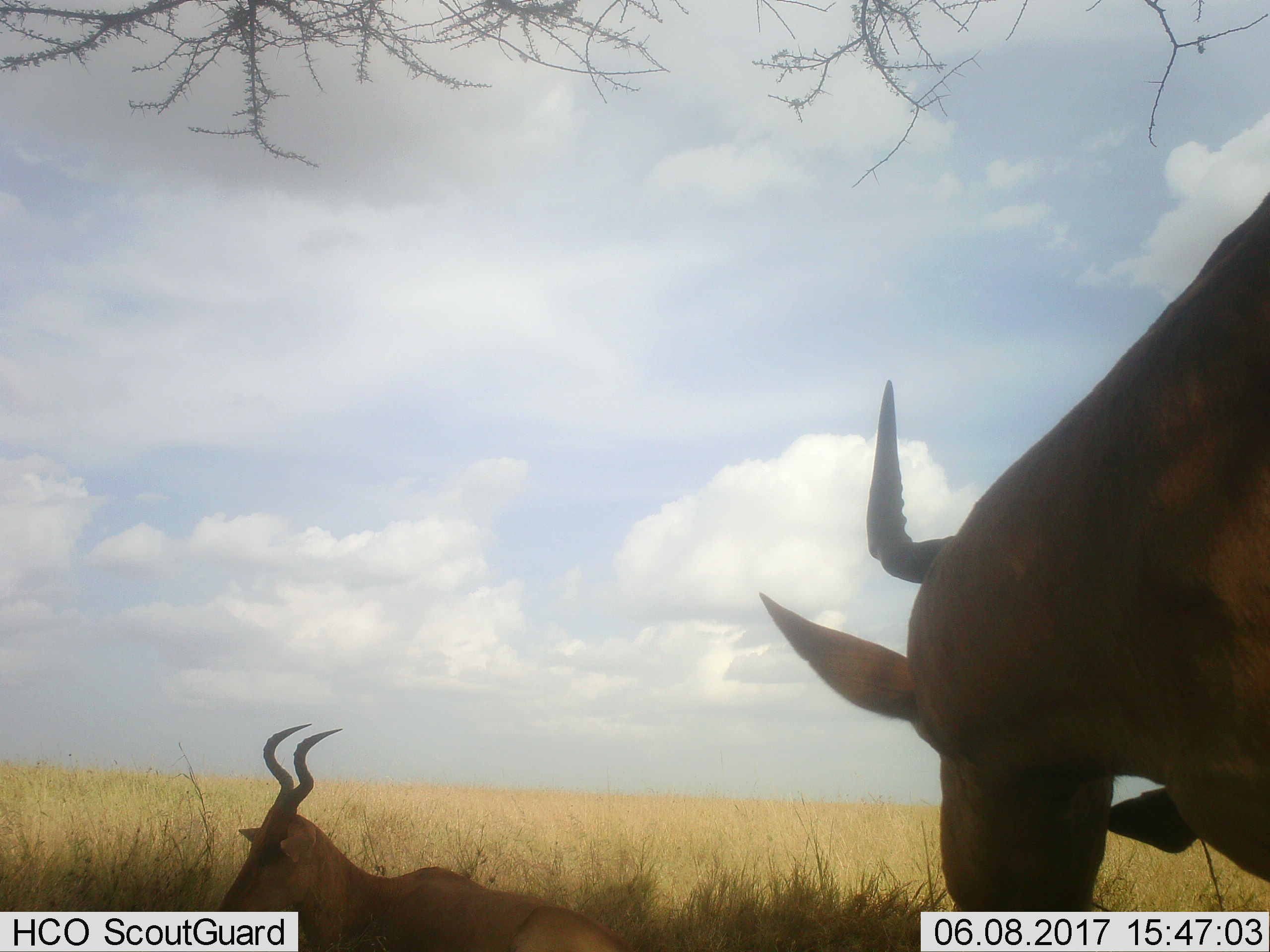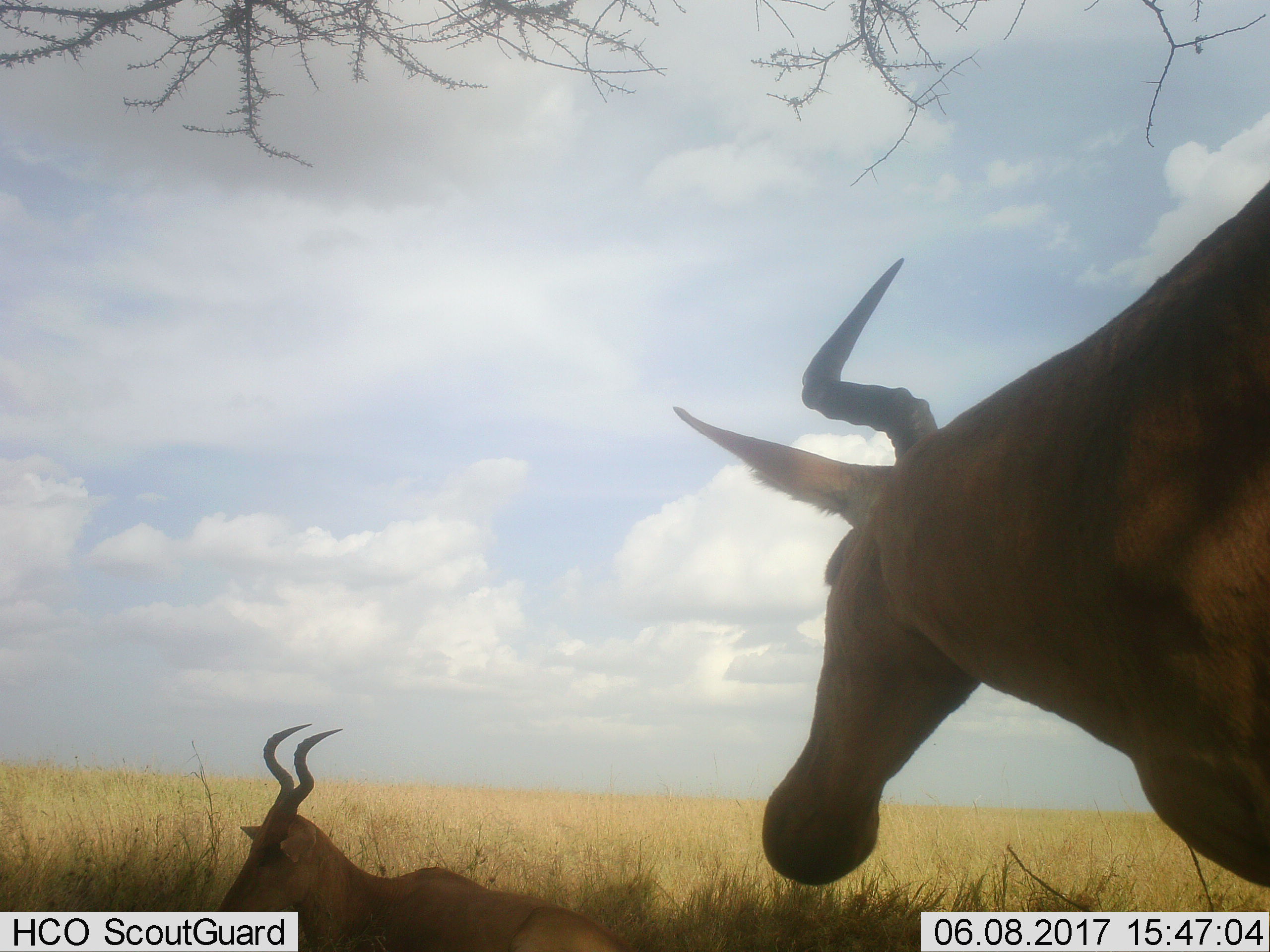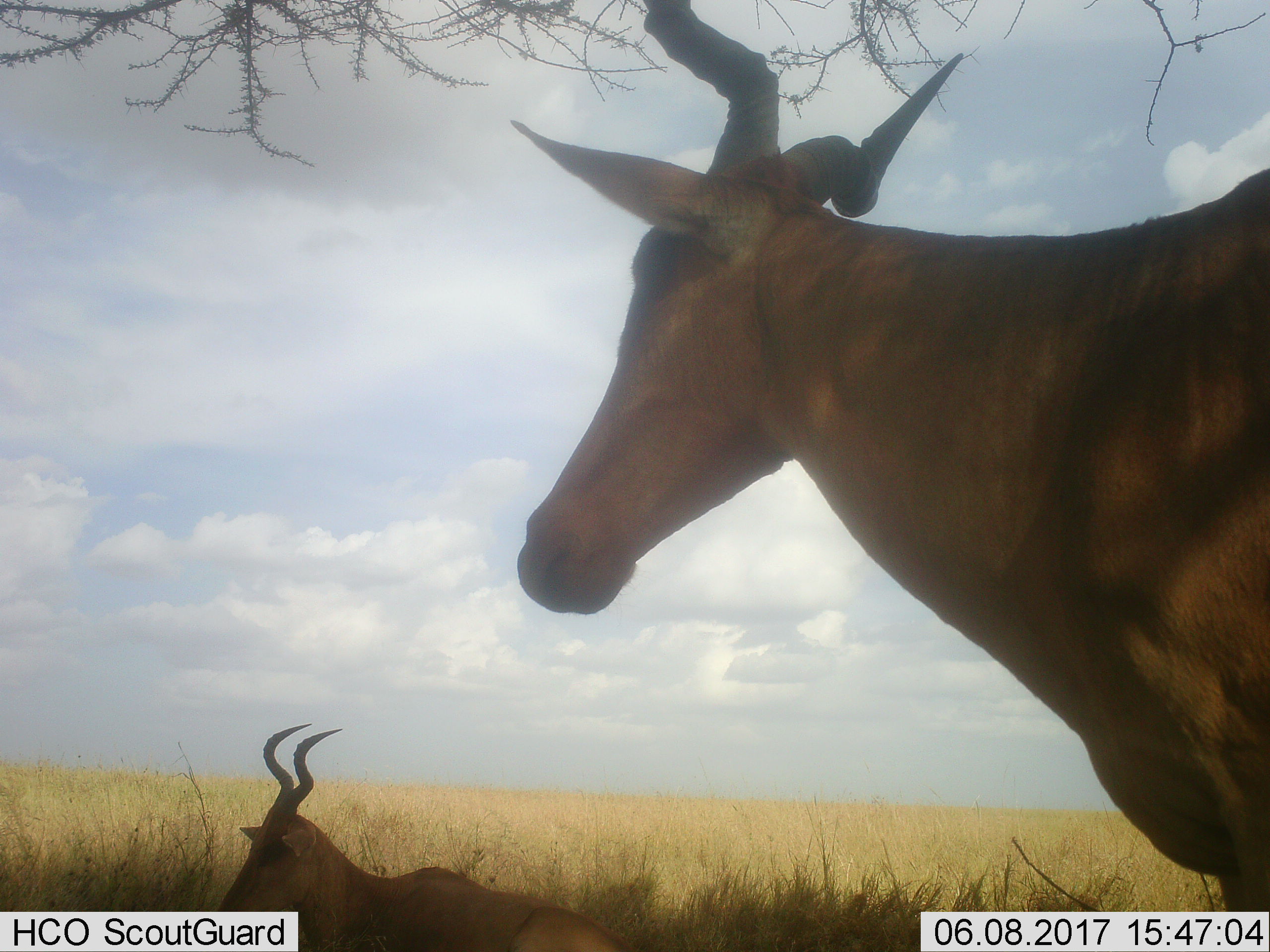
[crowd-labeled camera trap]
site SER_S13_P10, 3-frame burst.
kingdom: Animalia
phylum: Chordata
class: Mammalia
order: Artiodactyla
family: Bovidae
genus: Alcelaphus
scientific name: Alcelaphus buselaphus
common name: hartebeest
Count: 2.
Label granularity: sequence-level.